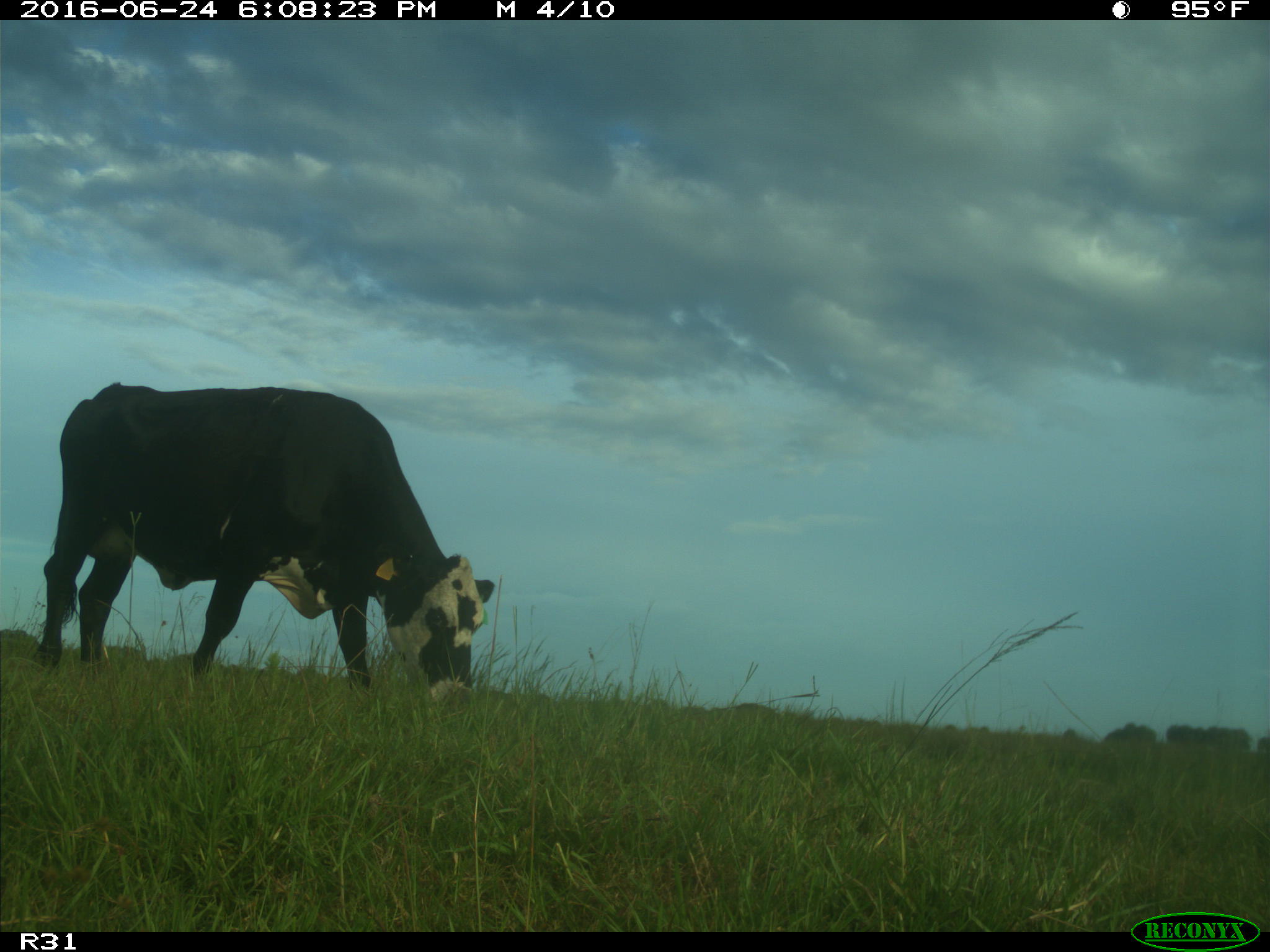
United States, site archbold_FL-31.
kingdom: Animalia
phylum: Chordata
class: Mammalia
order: Artiodactyla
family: Bovidae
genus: Bos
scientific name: Bos taurus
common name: domestic cow